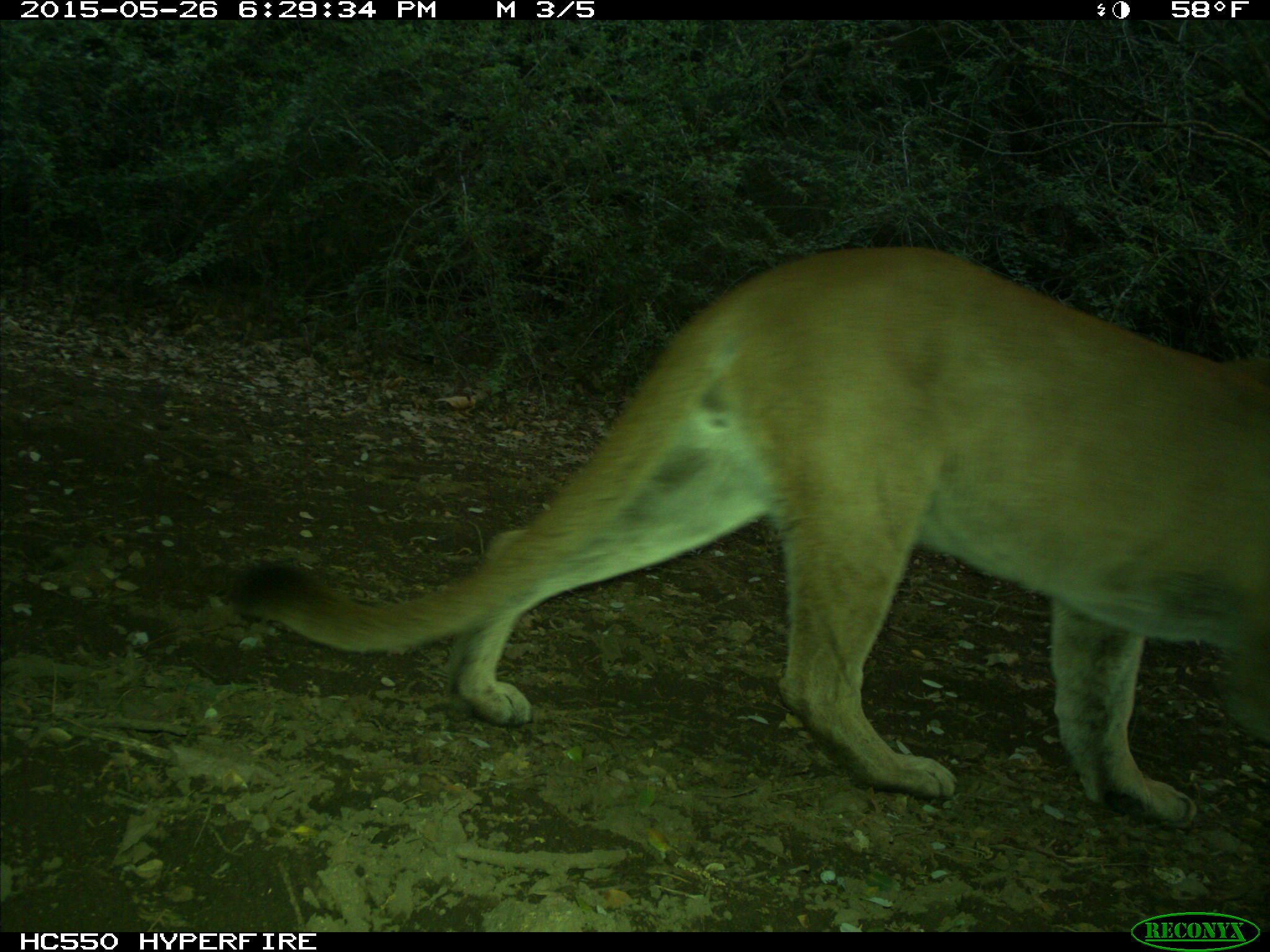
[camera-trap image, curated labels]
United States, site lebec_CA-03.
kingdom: Animalia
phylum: Chordata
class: Mammalia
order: Carnivora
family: Felidae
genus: Puma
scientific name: Puma concolor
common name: mountain lion